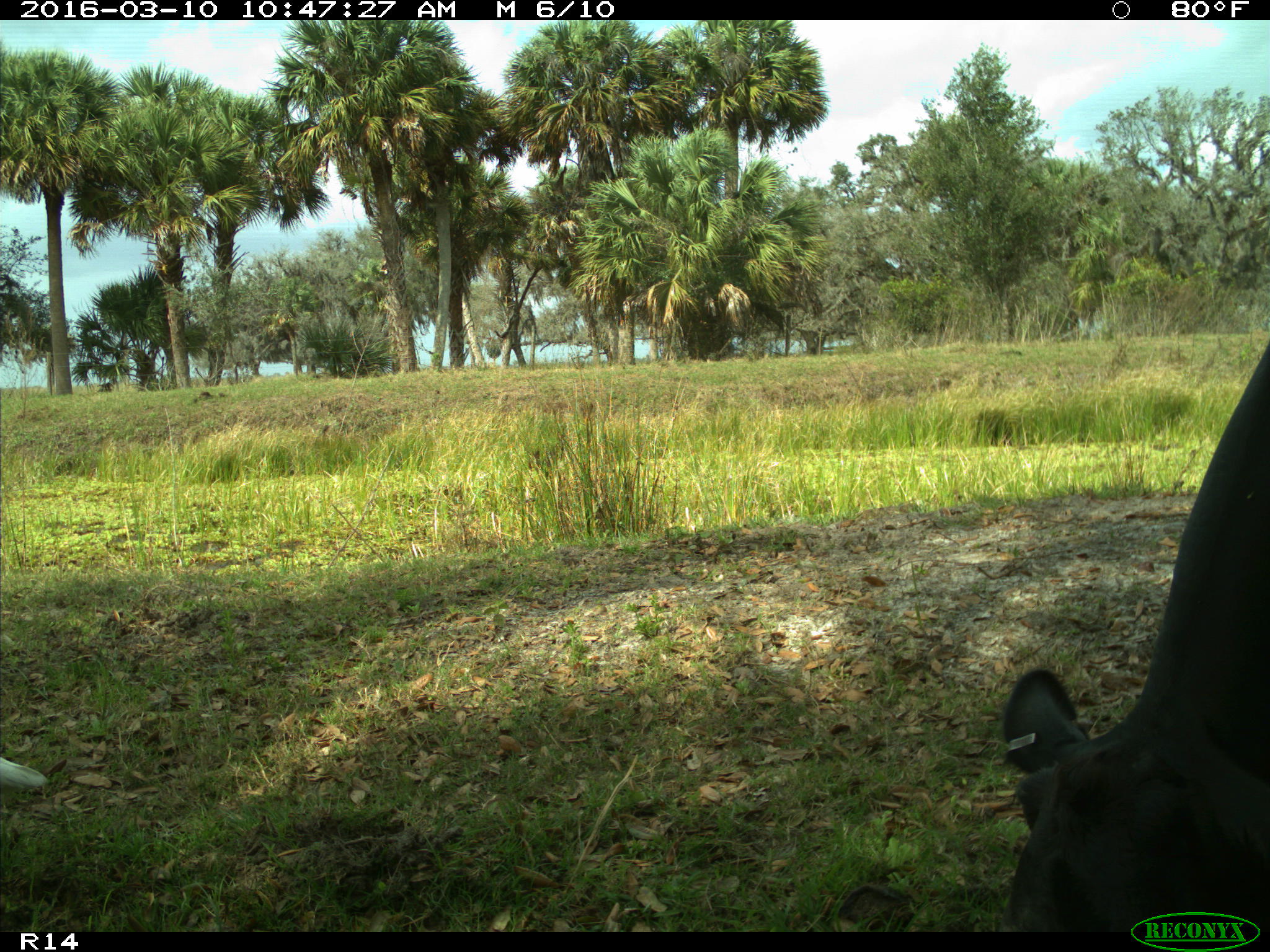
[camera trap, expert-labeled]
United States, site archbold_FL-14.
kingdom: Animalia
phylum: Chordata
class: Mammalia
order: Artiodactyla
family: Bovidae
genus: Bos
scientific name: Bos taurus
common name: domestic cow